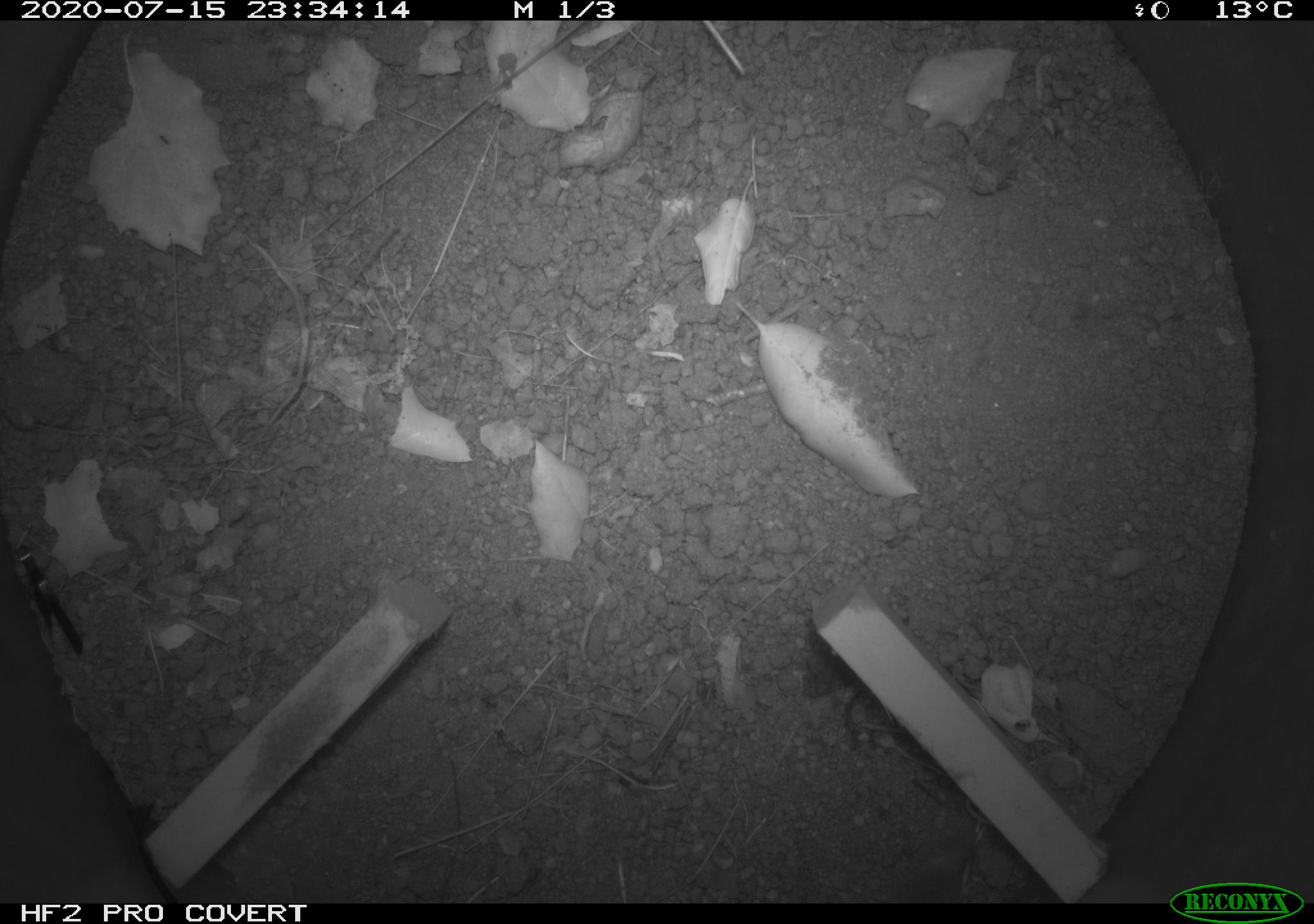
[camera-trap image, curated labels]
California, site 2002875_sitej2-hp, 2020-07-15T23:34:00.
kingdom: Animalia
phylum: Chordata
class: Mammalia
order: Eulipotyphla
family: Soricidae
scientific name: Soricidae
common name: shrews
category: soricidae family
Soricidae family (shrews) (Soricidae).